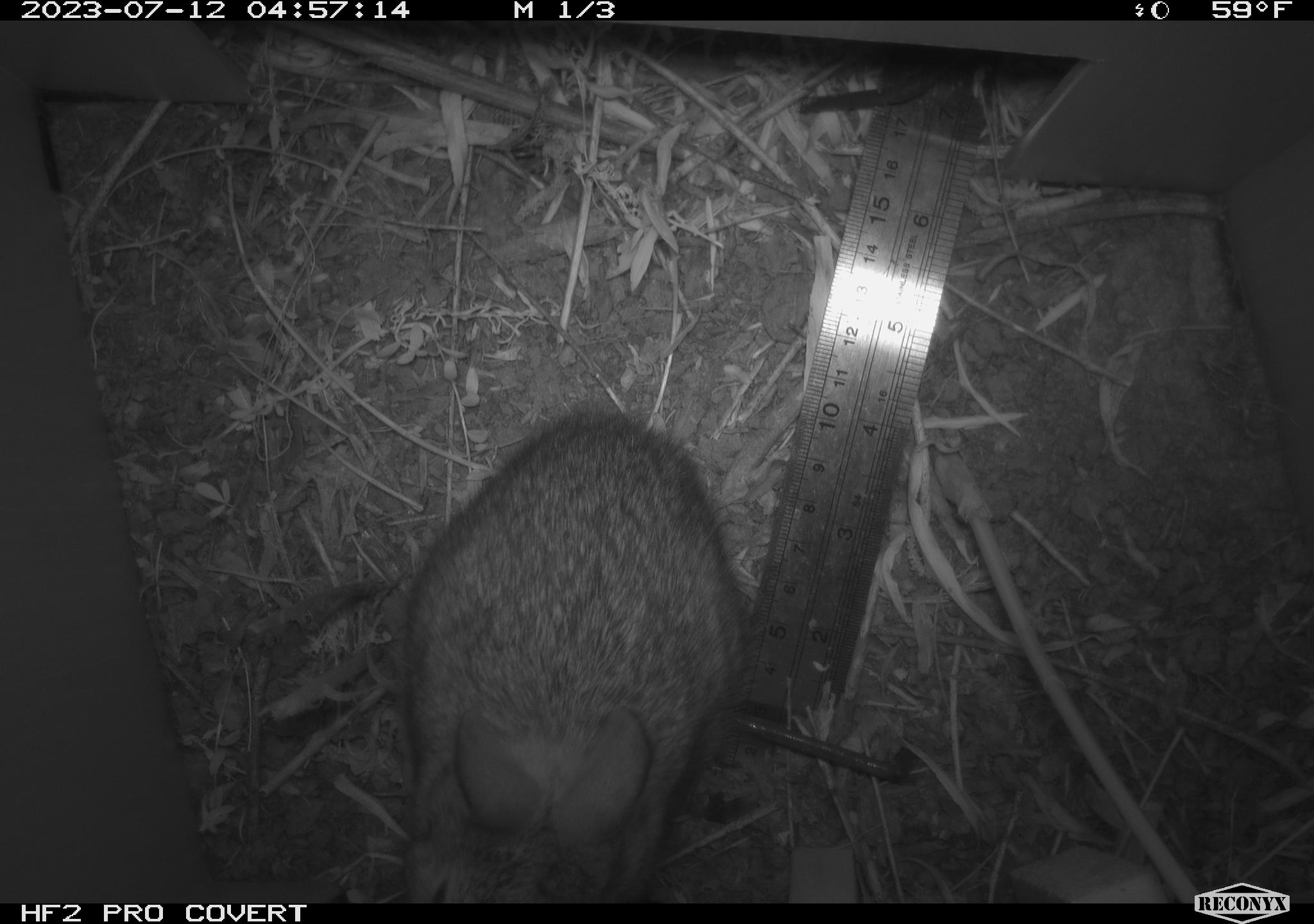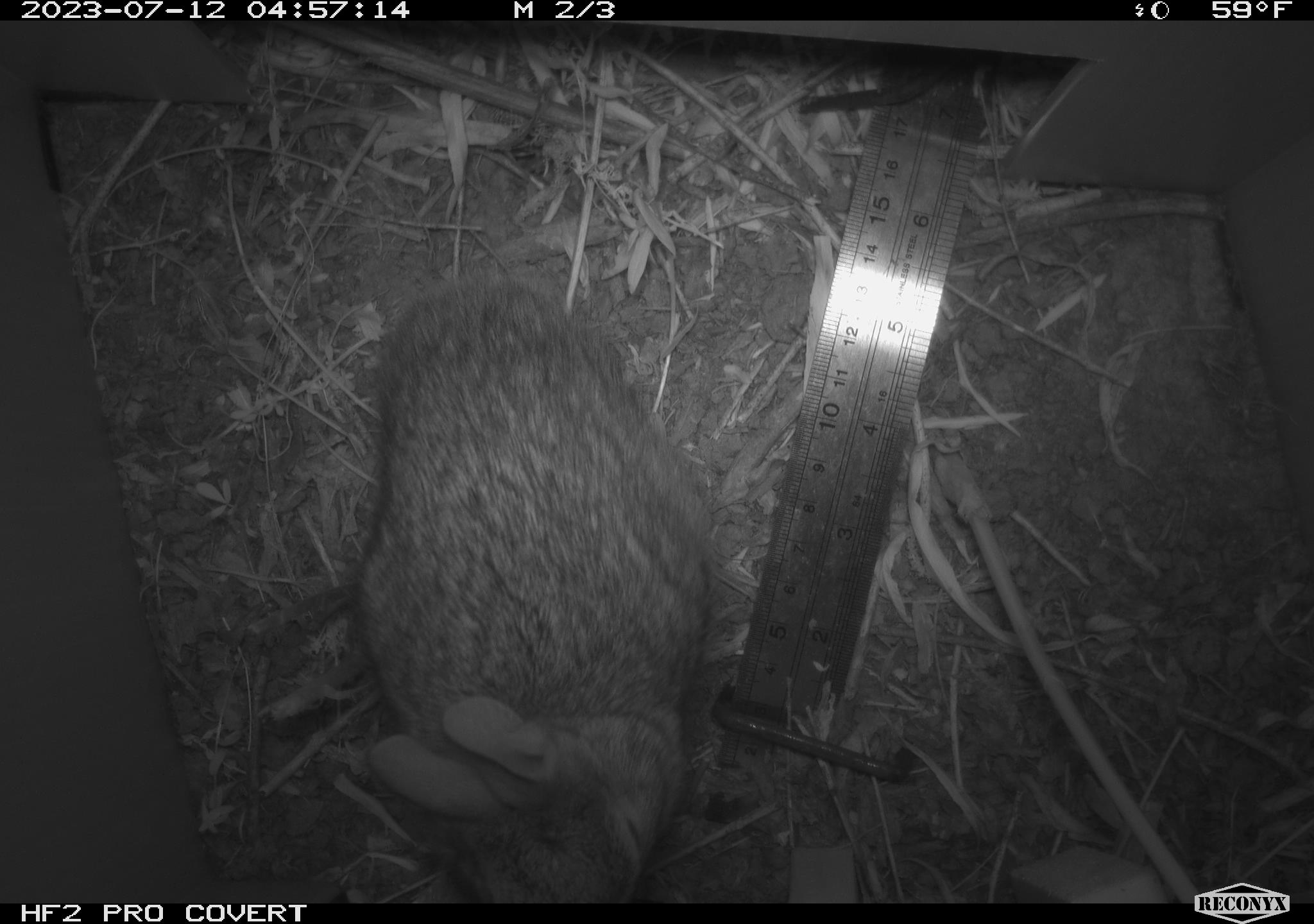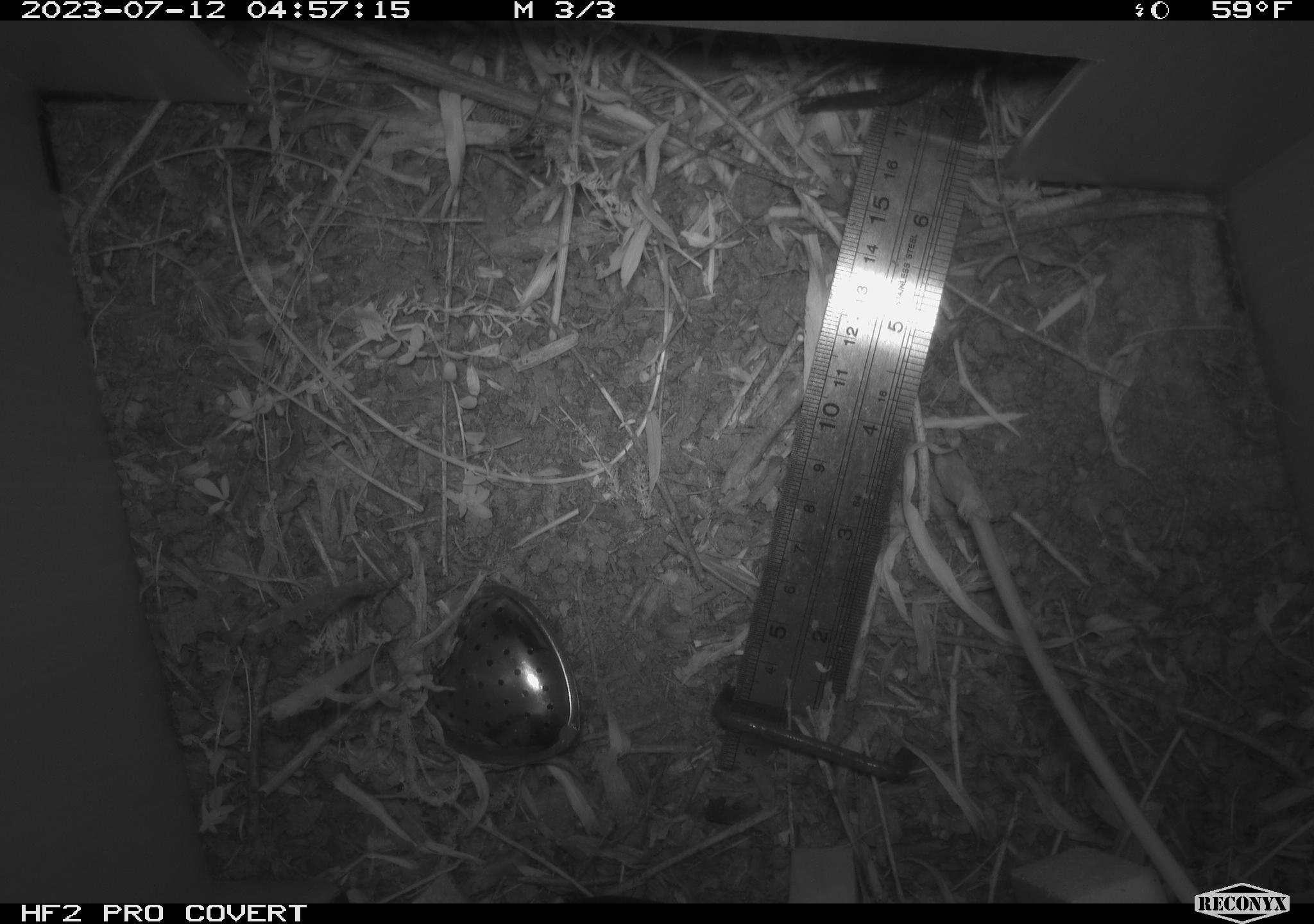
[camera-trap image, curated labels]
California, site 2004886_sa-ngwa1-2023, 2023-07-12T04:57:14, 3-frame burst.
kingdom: Animalia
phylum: Chordata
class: Mammalia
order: Lagomorpha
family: Leporidae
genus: Sylvilagus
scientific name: Sylvilagus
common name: cottontail rabbits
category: sylvilagus species